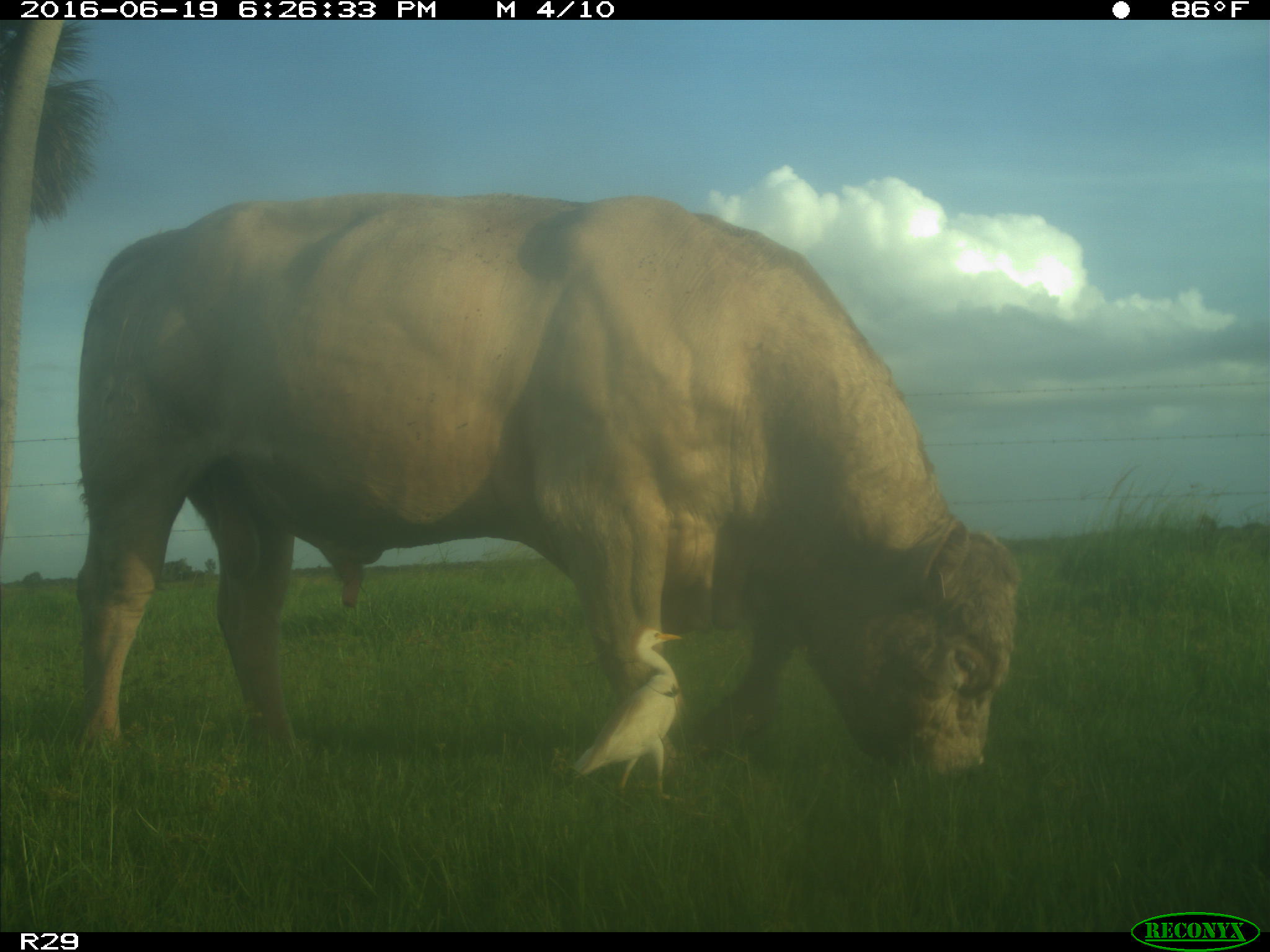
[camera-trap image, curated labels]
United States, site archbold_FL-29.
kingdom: Animalia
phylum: Chordata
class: Mammalia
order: Artiodactyla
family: Bovidae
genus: Bos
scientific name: Bos taurus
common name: domestic cow